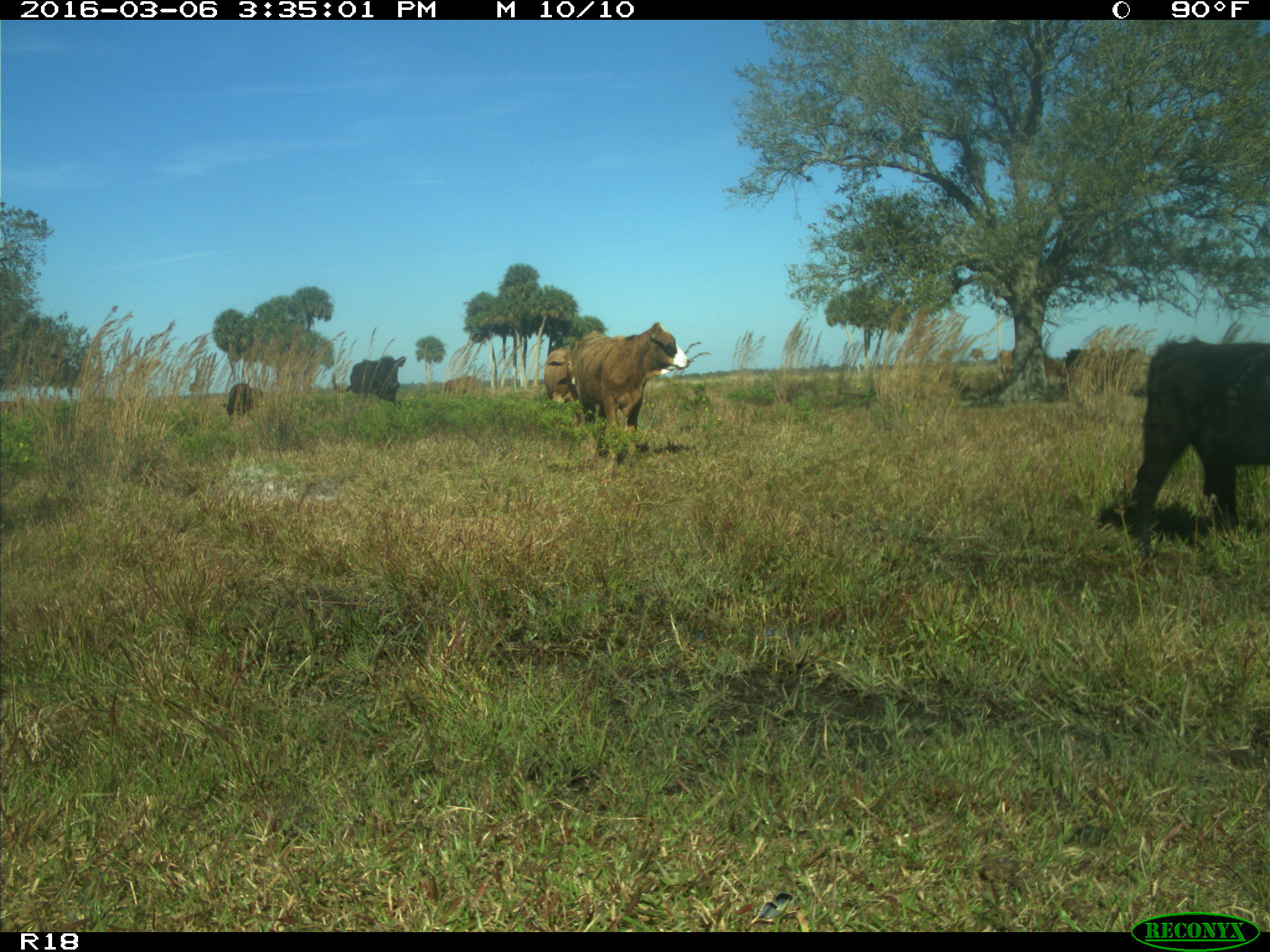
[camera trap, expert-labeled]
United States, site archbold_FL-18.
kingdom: Animalia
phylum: Chordata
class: Mammalia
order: Artiodactyla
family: Bovidae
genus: Bos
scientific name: Bos taurus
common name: domestic cow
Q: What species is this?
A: Bos taurus (domestic cow).